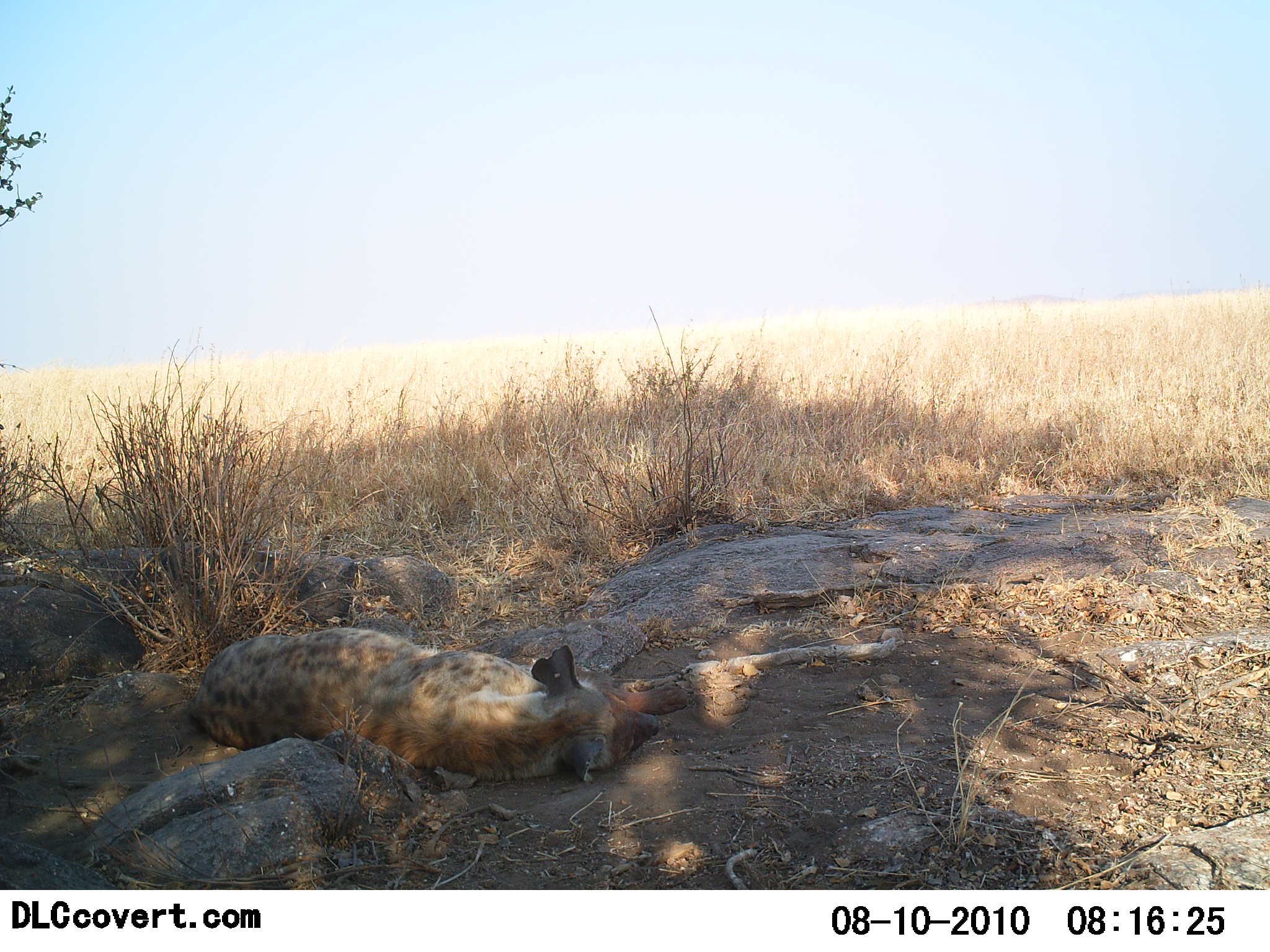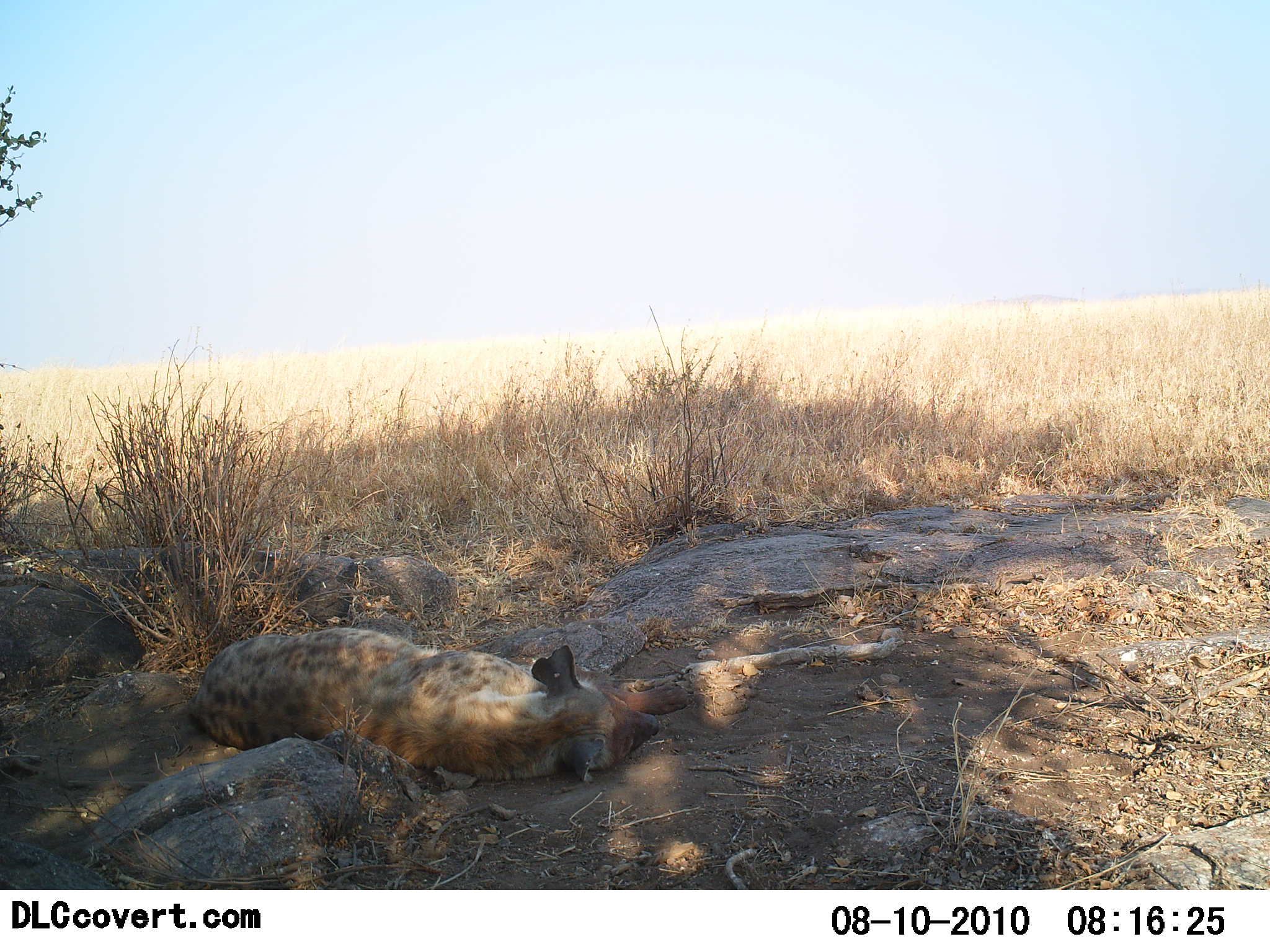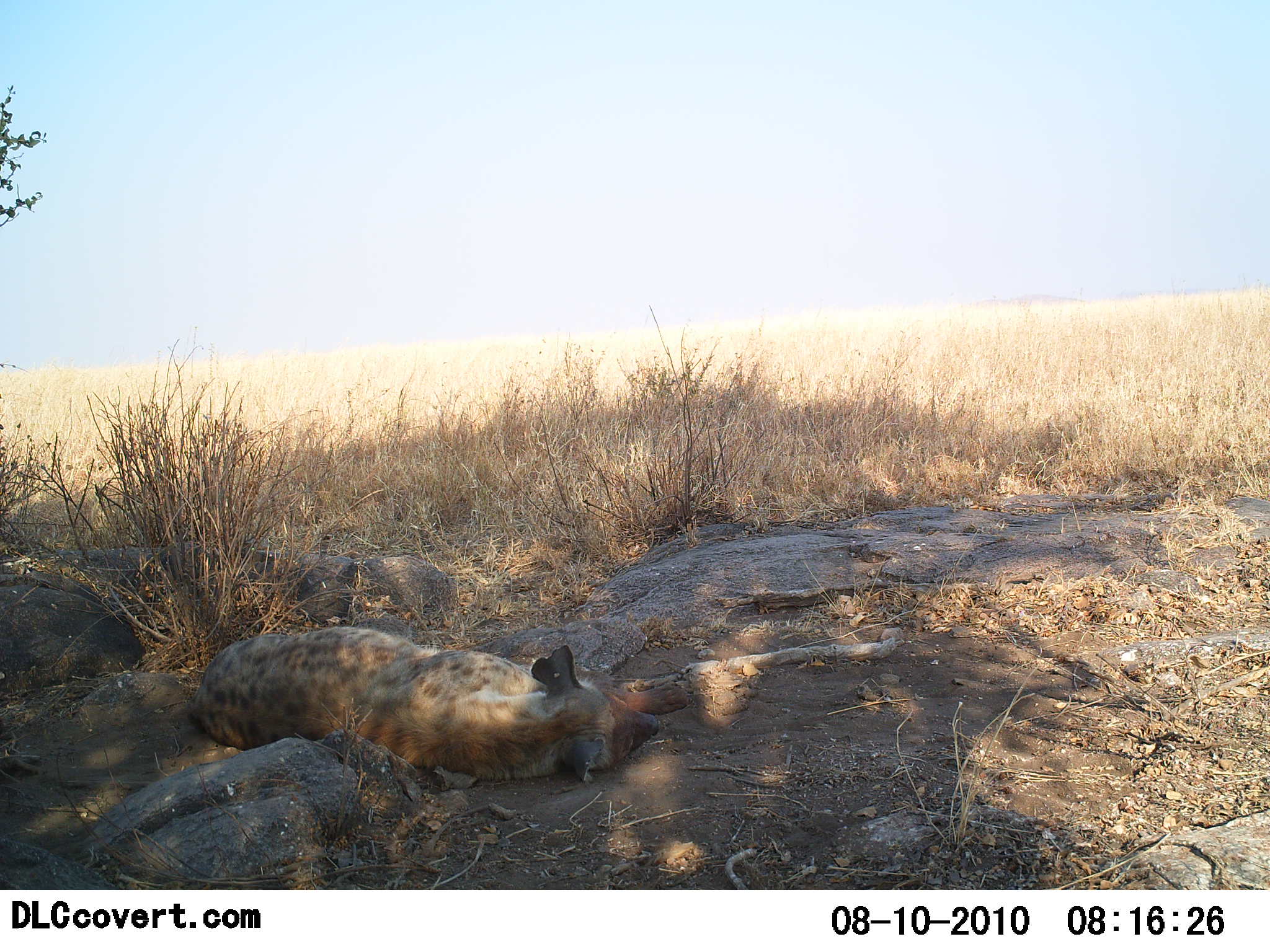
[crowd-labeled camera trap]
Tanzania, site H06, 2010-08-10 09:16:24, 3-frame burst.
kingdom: Animalia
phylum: Chordata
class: Mammalia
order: Carnivora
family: Hyaenidae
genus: Crocuta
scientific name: Crocuta crocuta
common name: spotted hyena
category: hyenaspotted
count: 1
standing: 0%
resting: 100%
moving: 0%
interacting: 0%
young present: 0%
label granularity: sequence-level